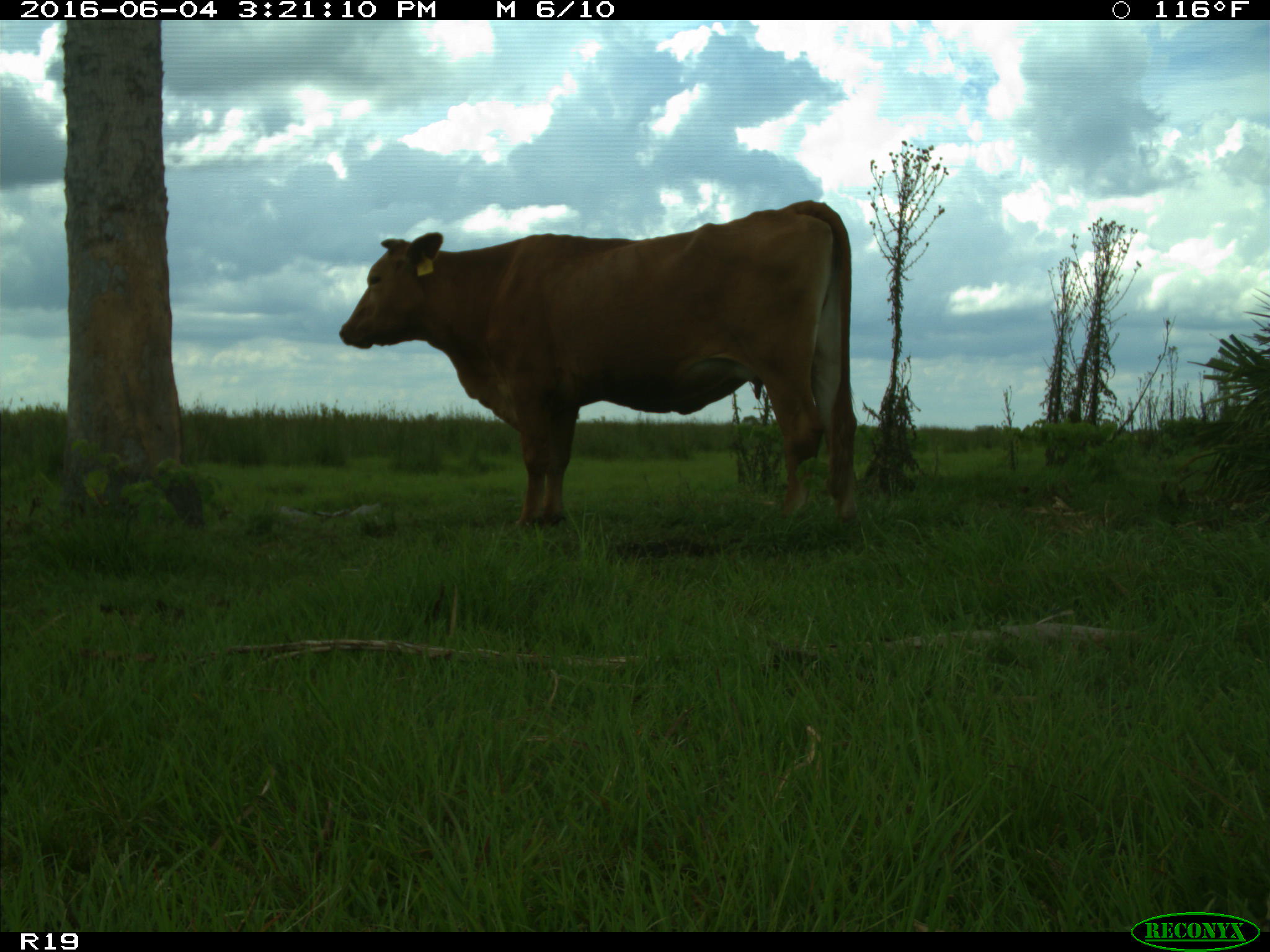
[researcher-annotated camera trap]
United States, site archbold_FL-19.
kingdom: Animalia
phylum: Chordata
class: Mammalia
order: Artiodactyla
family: Bovidae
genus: Bos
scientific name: Bos taurus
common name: domestic cow